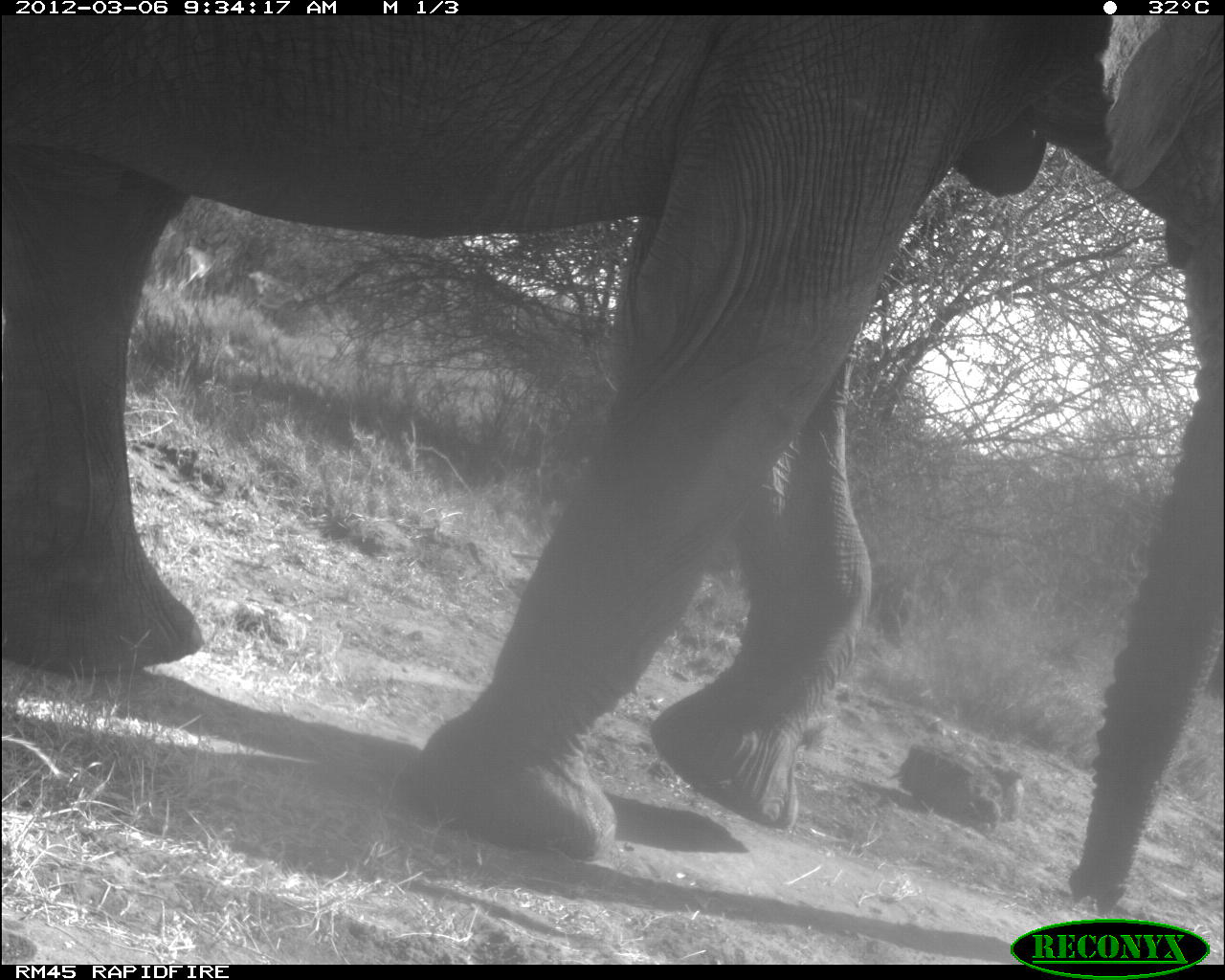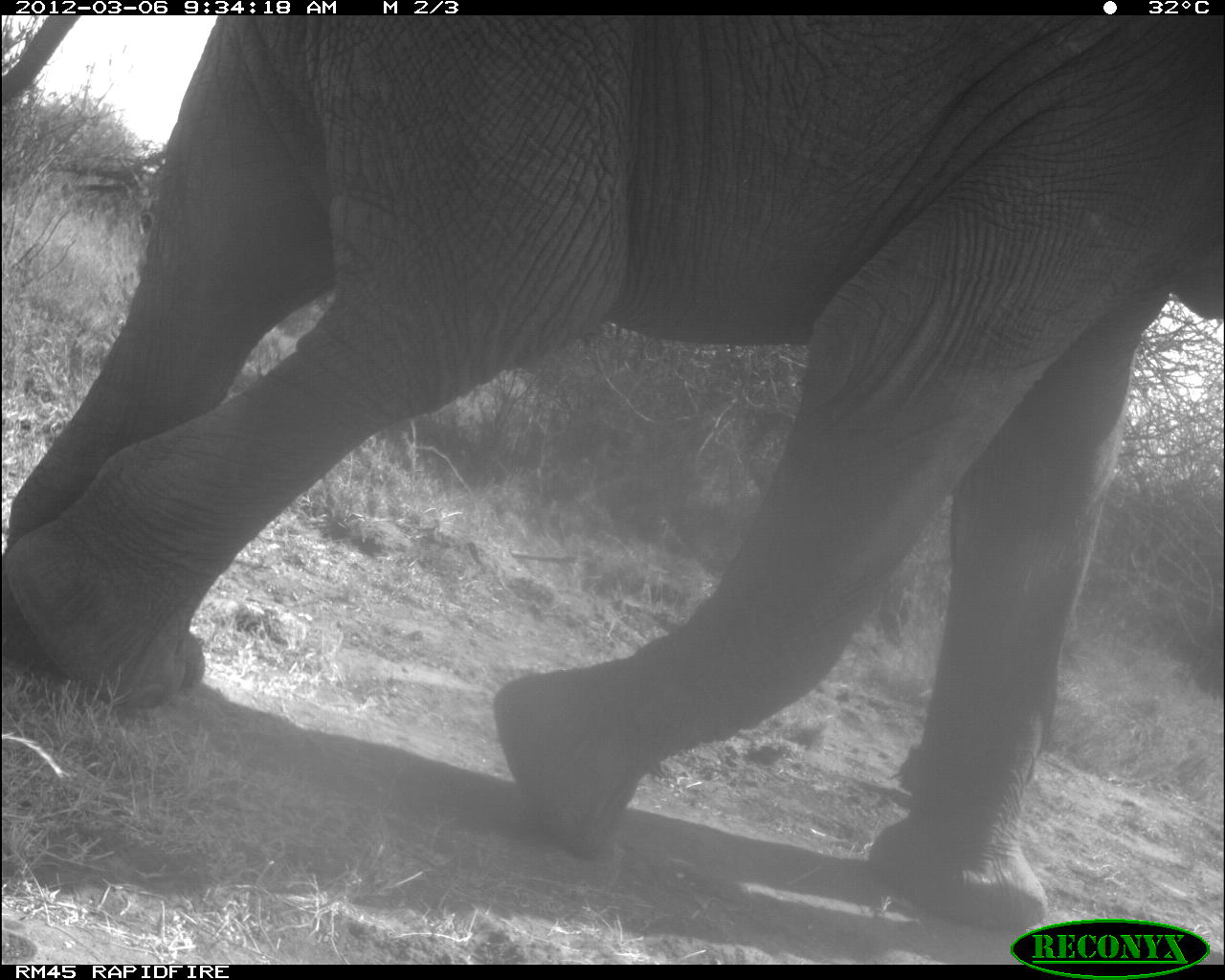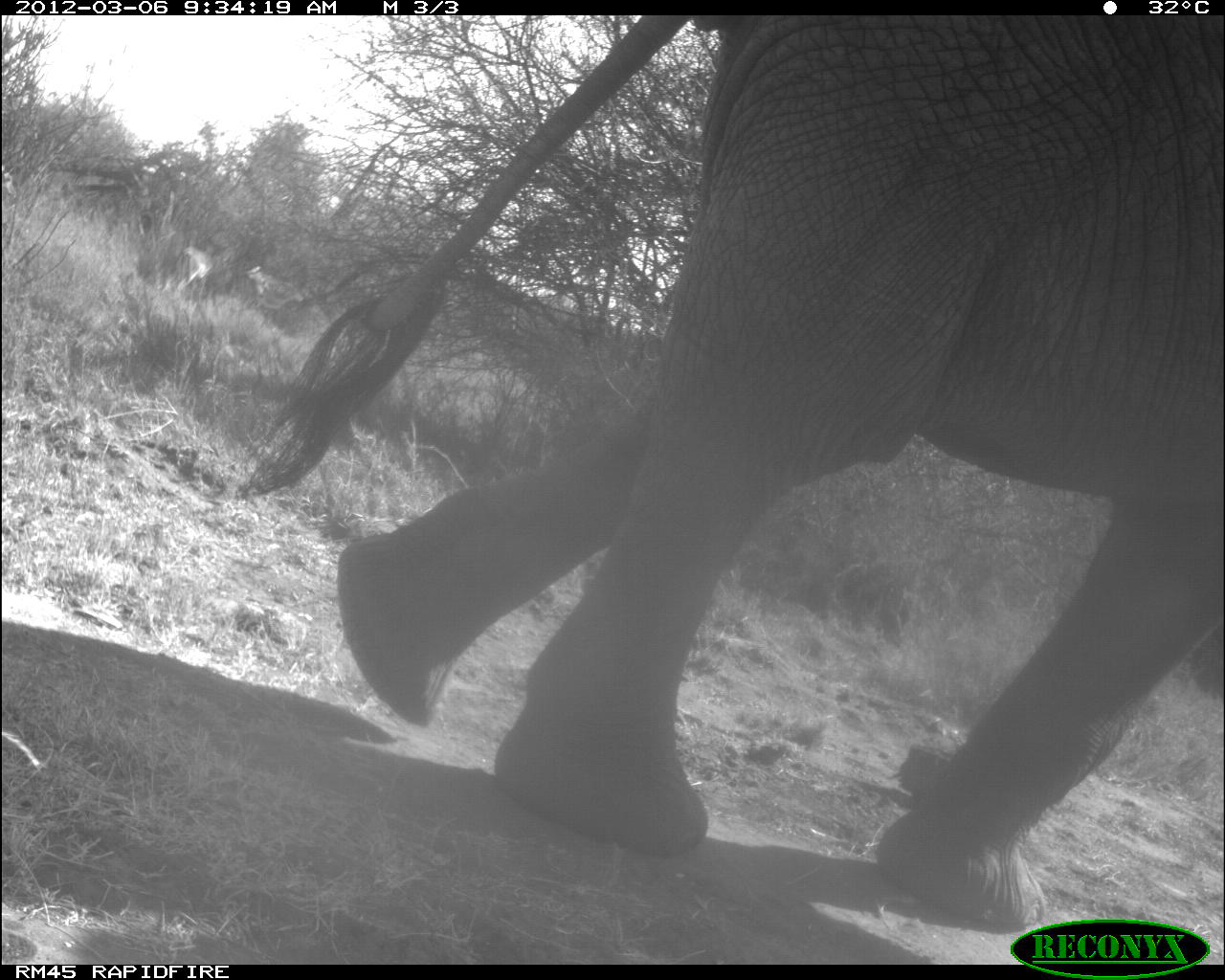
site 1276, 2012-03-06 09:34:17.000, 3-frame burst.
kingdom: Animalia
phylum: Chordata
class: Mammalia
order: Proboscidea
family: Elephantidae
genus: Loxodonta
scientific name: Loxodonta africana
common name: african bush elephant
Loxodonta africana (african bush elephant), count 1.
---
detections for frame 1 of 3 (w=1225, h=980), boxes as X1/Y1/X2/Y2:
loxodonta africana: 0/15/1219/909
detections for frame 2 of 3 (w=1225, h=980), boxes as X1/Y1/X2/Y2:
loxodonta africana: 3/14/1225/923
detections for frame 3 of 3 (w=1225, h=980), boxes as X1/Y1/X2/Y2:
loxodonta africana: 230/13/1225/930